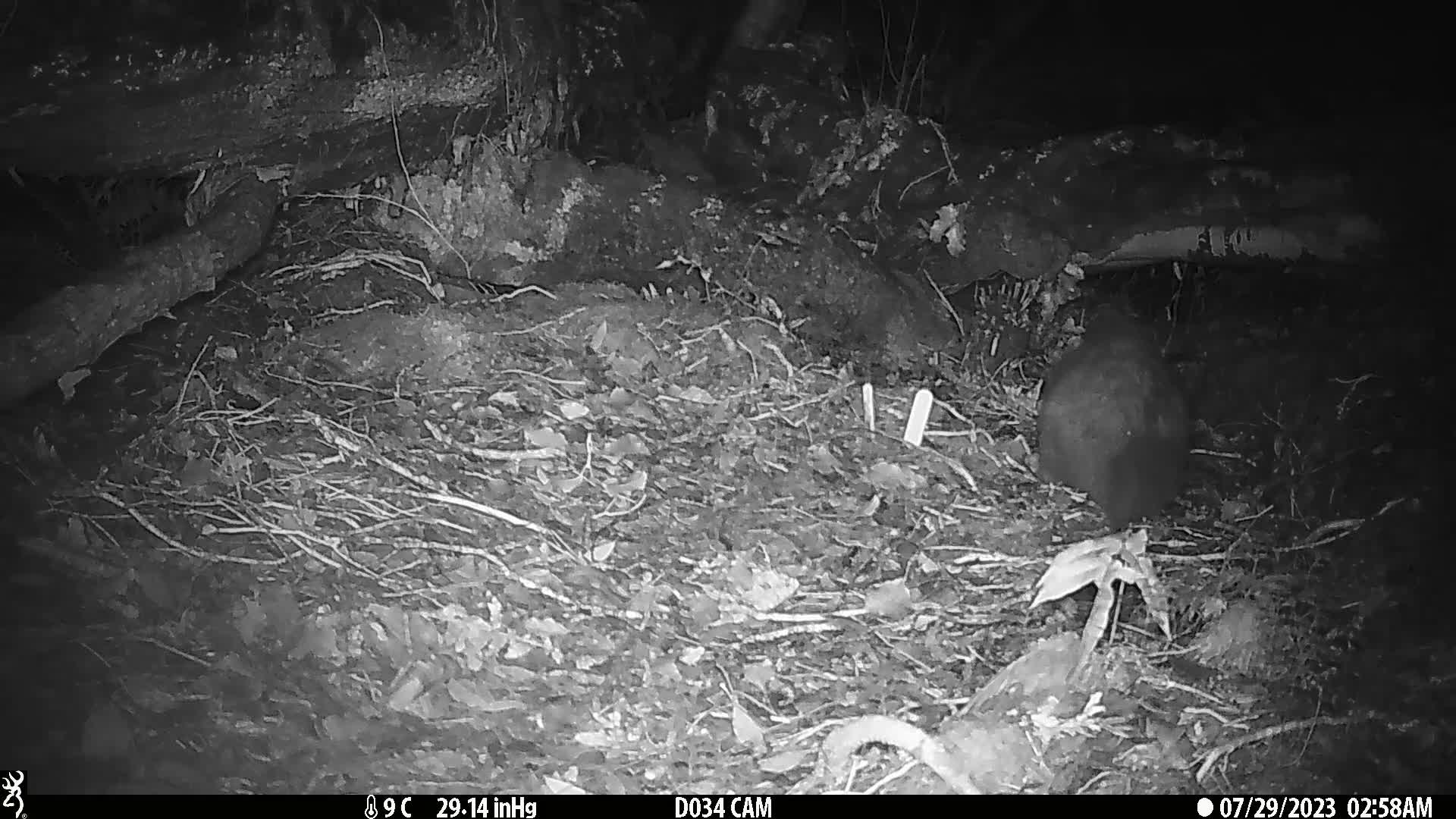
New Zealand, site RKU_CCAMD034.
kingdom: Animalia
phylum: Chordata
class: Mammalia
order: Diprotodontia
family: Phalangeridae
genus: Trichosurus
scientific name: Trichosurus vulpecula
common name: common brushtail possum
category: possum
Possum (common brushtail possum) (Trichosurus vulpecula).